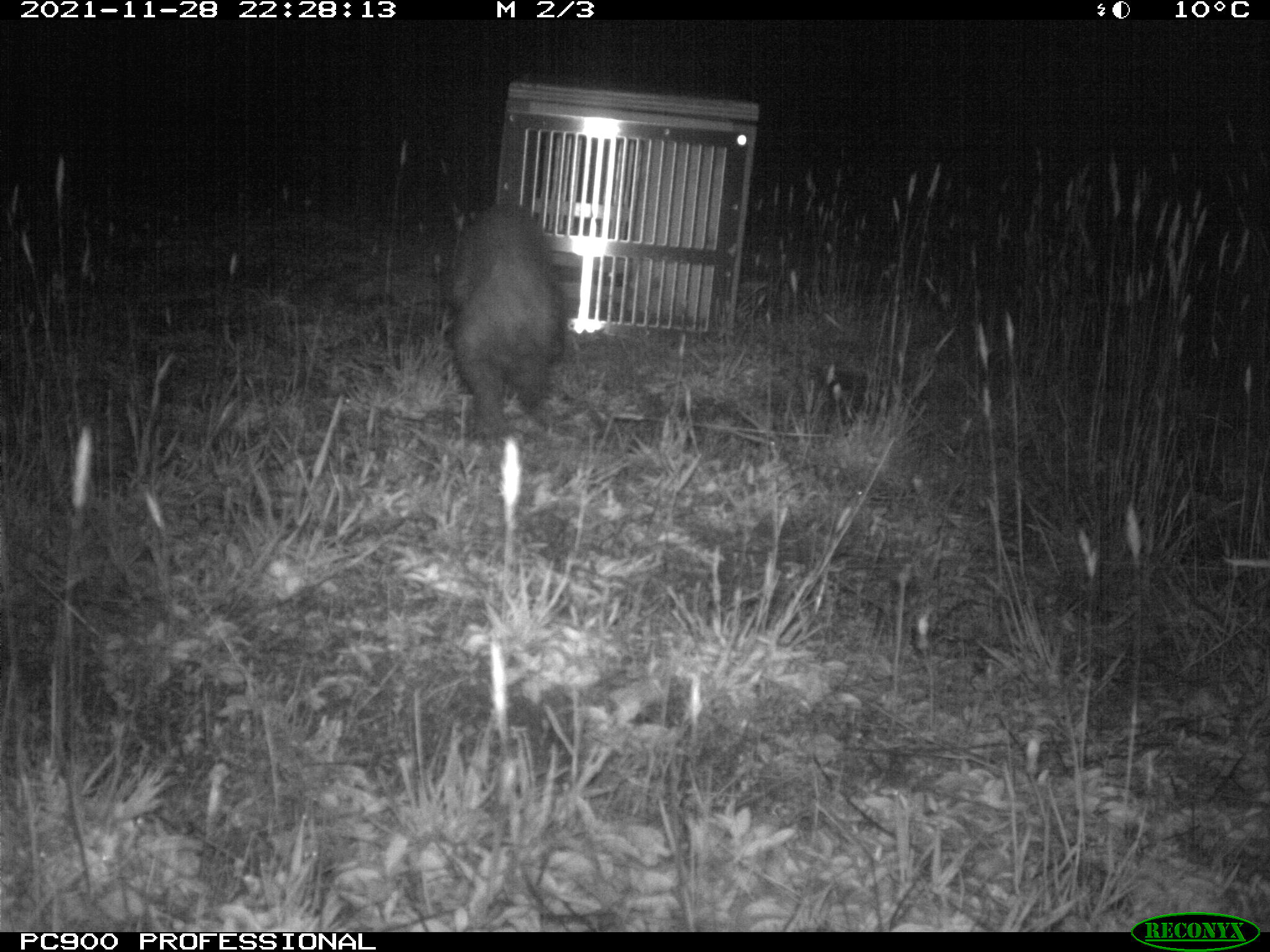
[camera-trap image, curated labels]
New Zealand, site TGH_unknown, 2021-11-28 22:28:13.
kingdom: Animalia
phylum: Chordata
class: Mammalia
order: Carnivora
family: Mustelidae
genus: Mustela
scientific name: Mustela furo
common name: ferret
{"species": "ferret (Mustela furo)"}